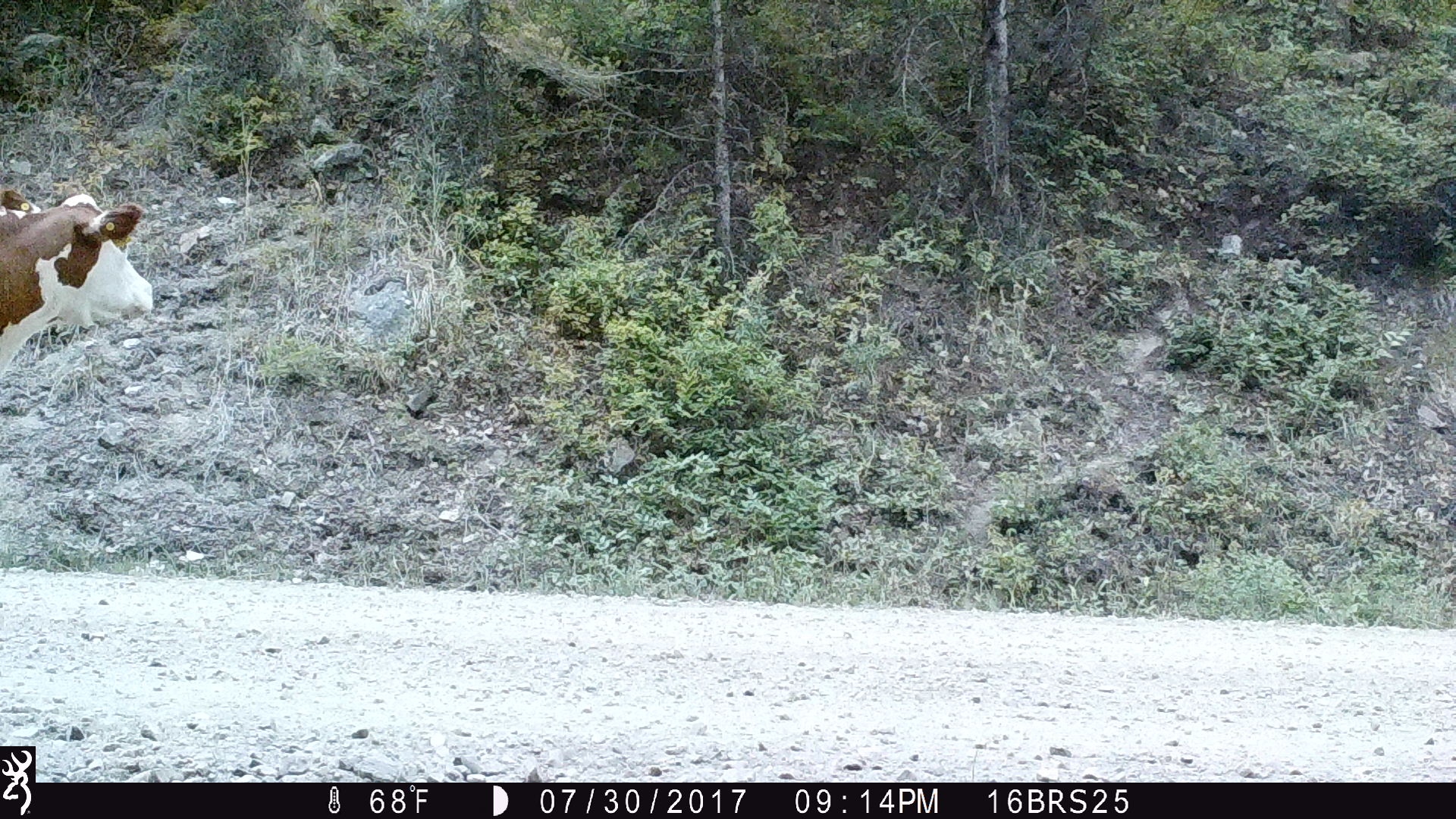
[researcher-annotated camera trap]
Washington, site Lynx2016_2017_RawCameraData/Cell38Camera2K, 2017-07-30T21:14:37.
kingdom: Animalia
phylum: Chordata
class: Mammalia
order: Artiodactyla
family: Bovidae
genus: Bos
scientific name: Bos taurus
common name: domestic cattle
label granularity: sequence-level